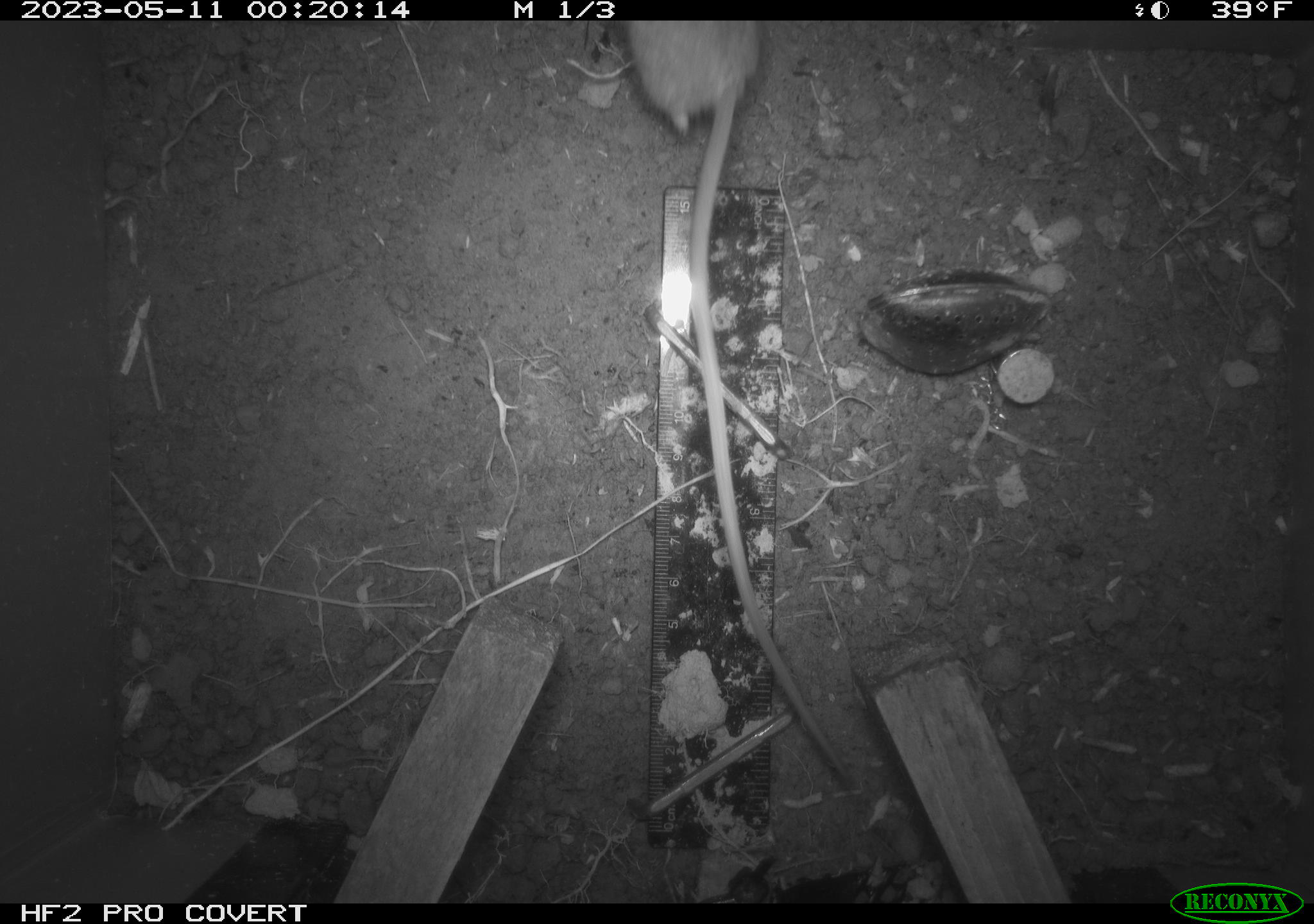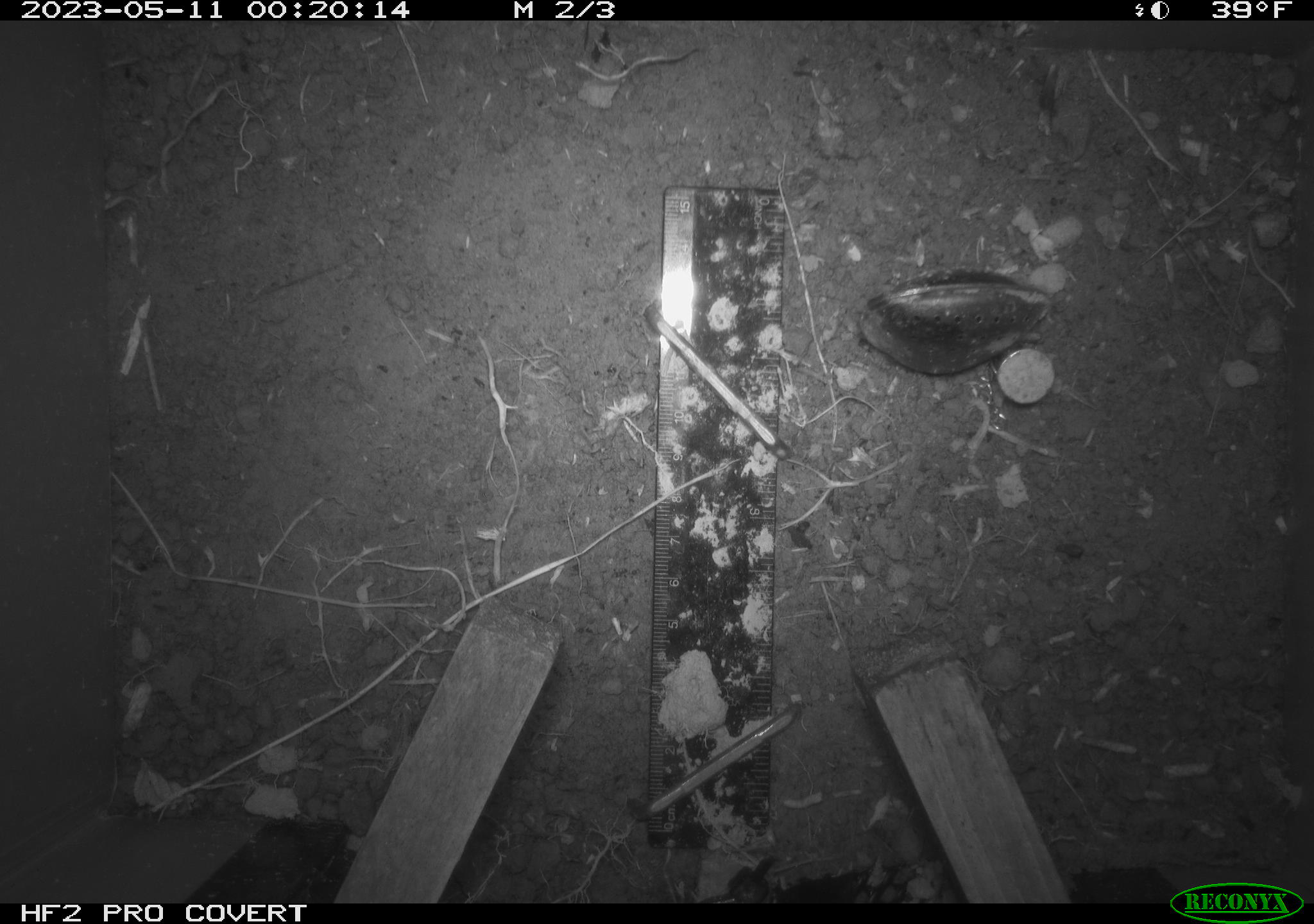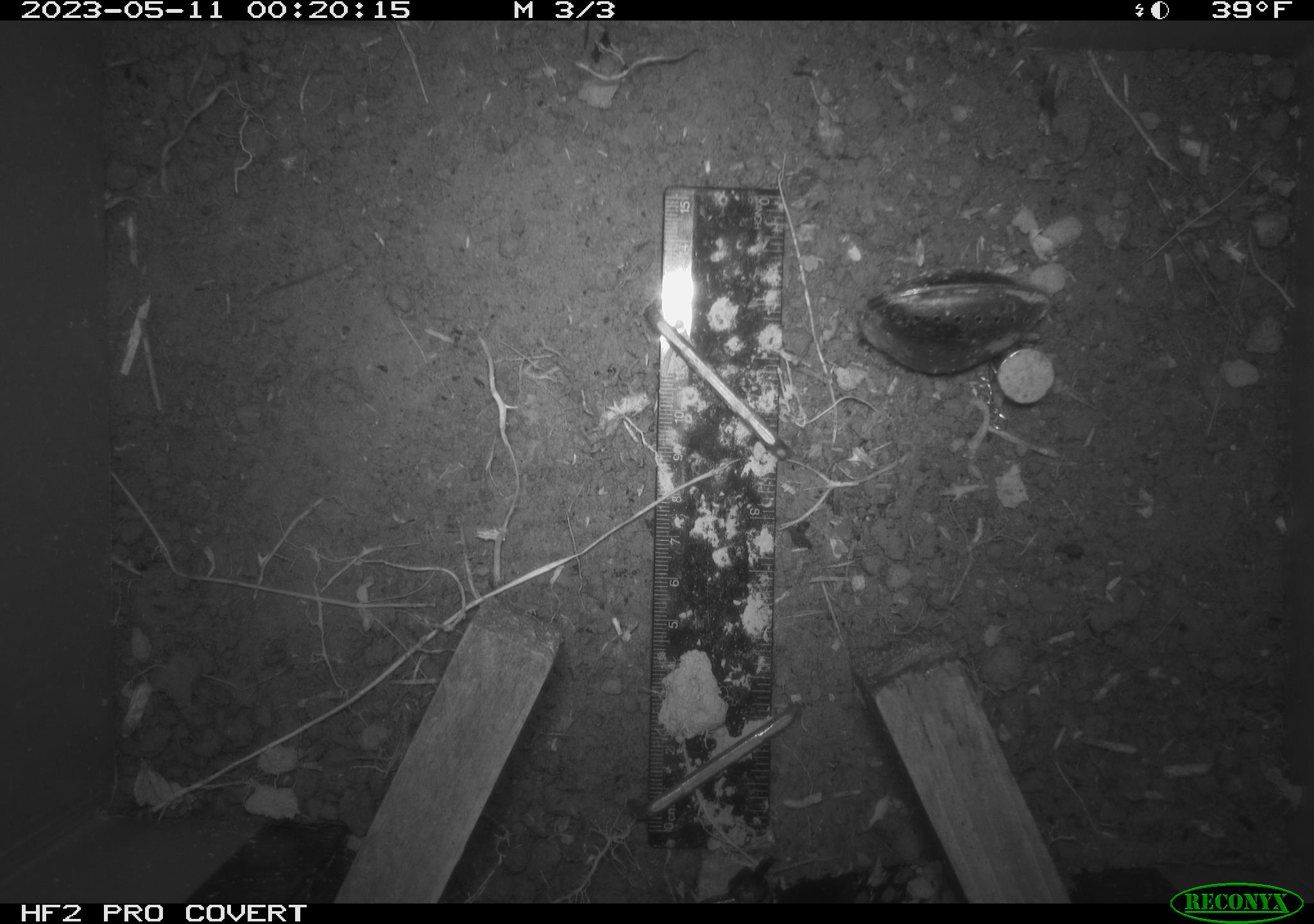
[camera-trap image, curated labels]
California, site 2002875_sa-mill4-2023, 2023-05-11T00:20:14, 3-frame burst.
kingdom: Animalia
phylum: Chordata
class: Mammalia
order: Rodentia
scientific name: Rodentia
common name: mouse species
Mouse species (Rodentia).